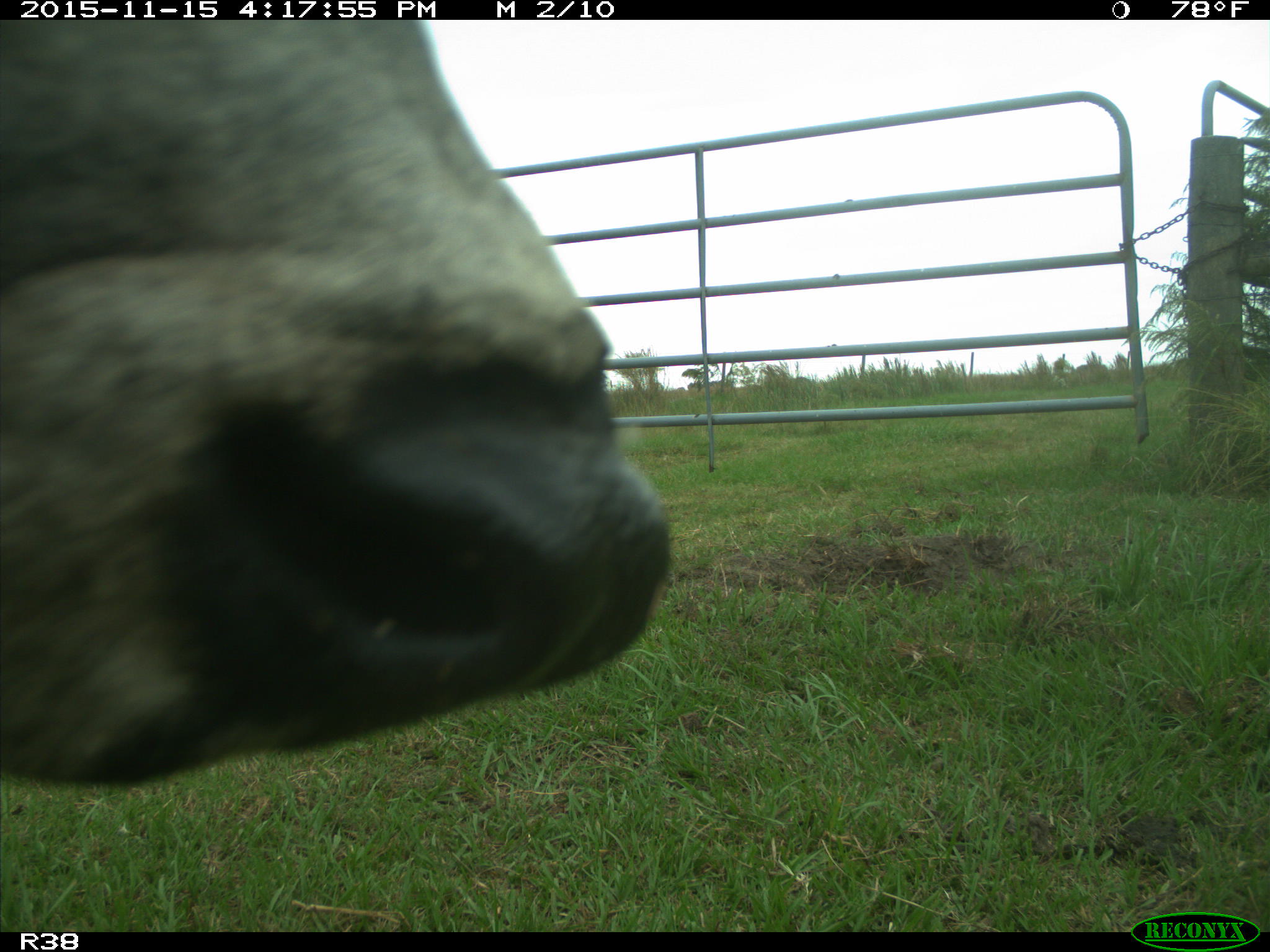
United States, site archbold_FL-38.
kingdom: Animalia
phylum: Chordata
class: Mammalia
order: Artiodactyla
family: Bovidae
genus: Bos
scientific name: Bos taurus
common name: domestic cow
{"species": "Bos taurus (domestic cow)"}